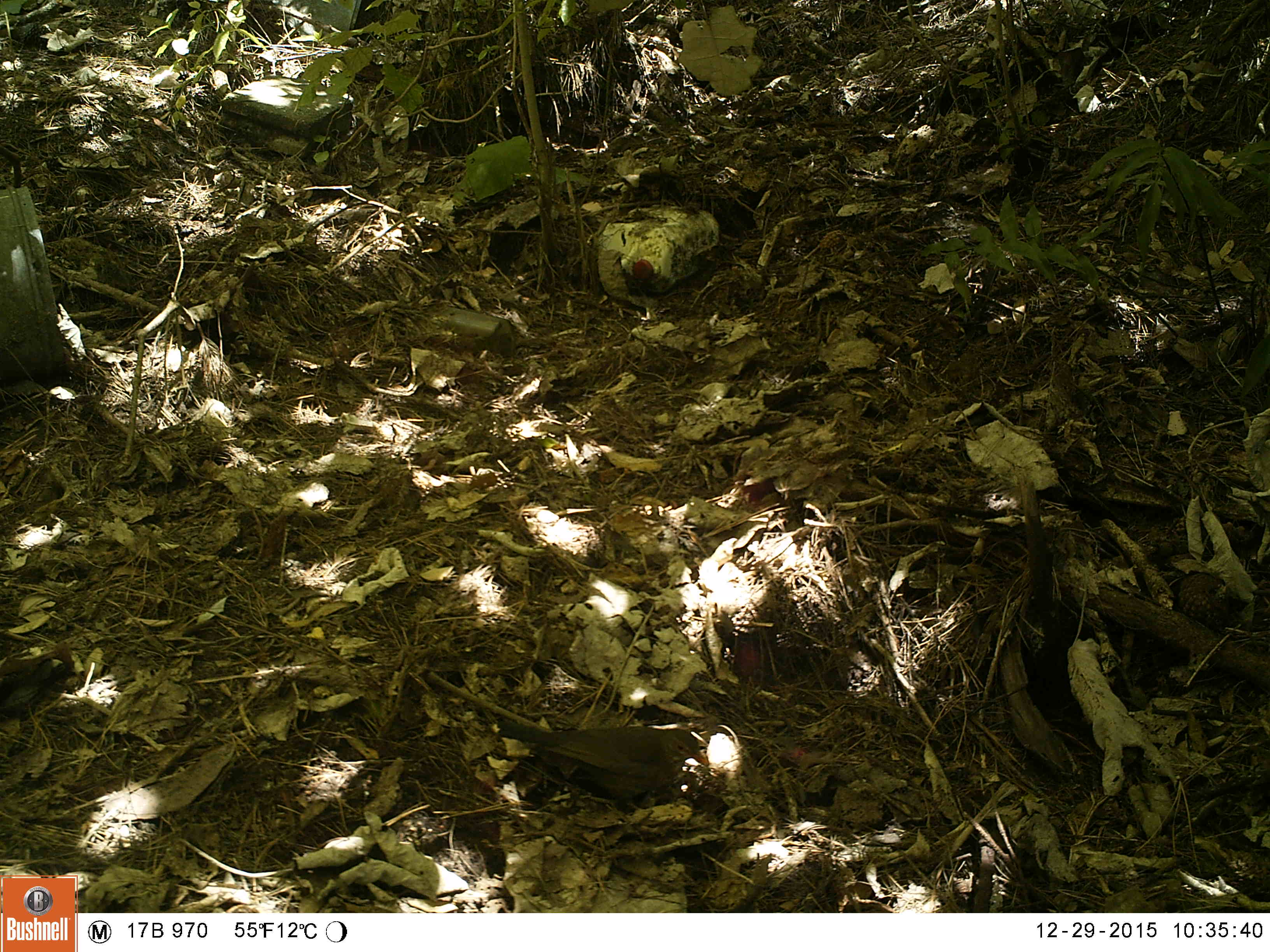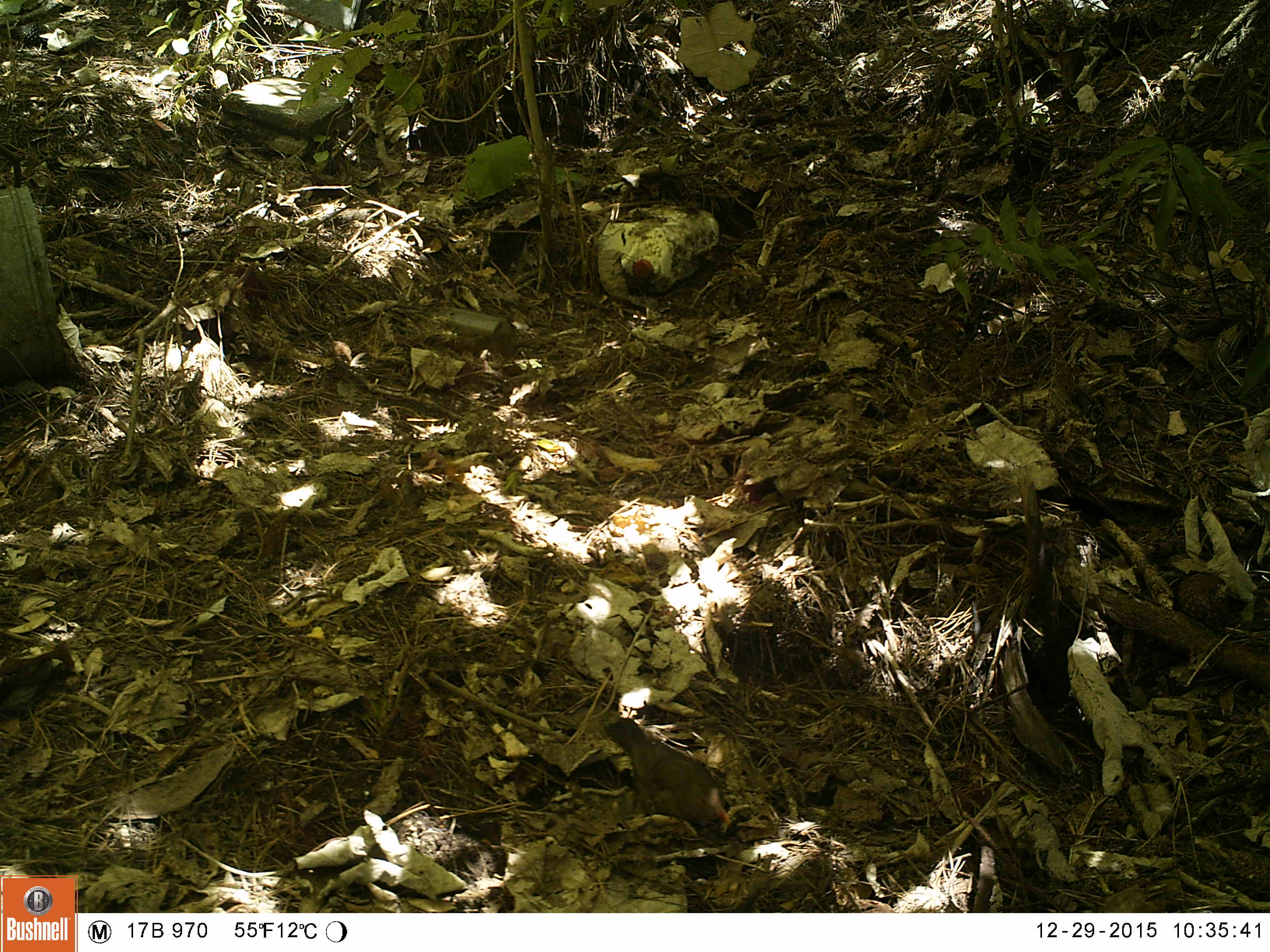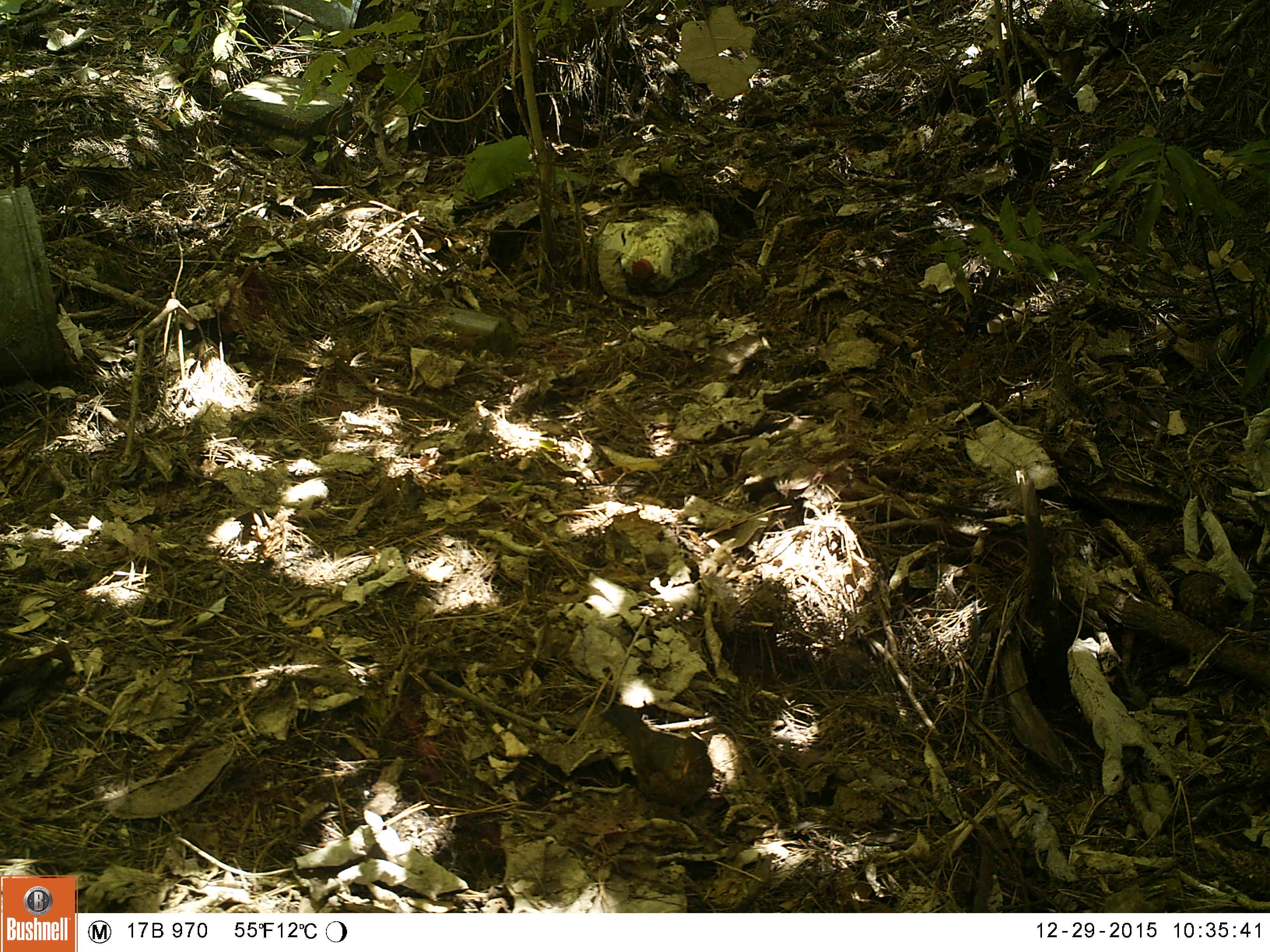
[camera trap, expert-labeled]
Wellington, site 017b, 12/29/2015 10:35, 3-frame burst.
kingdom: Animalia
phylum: Chordata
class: Aves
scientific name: Aves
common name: bird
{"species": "bird (Aves)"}